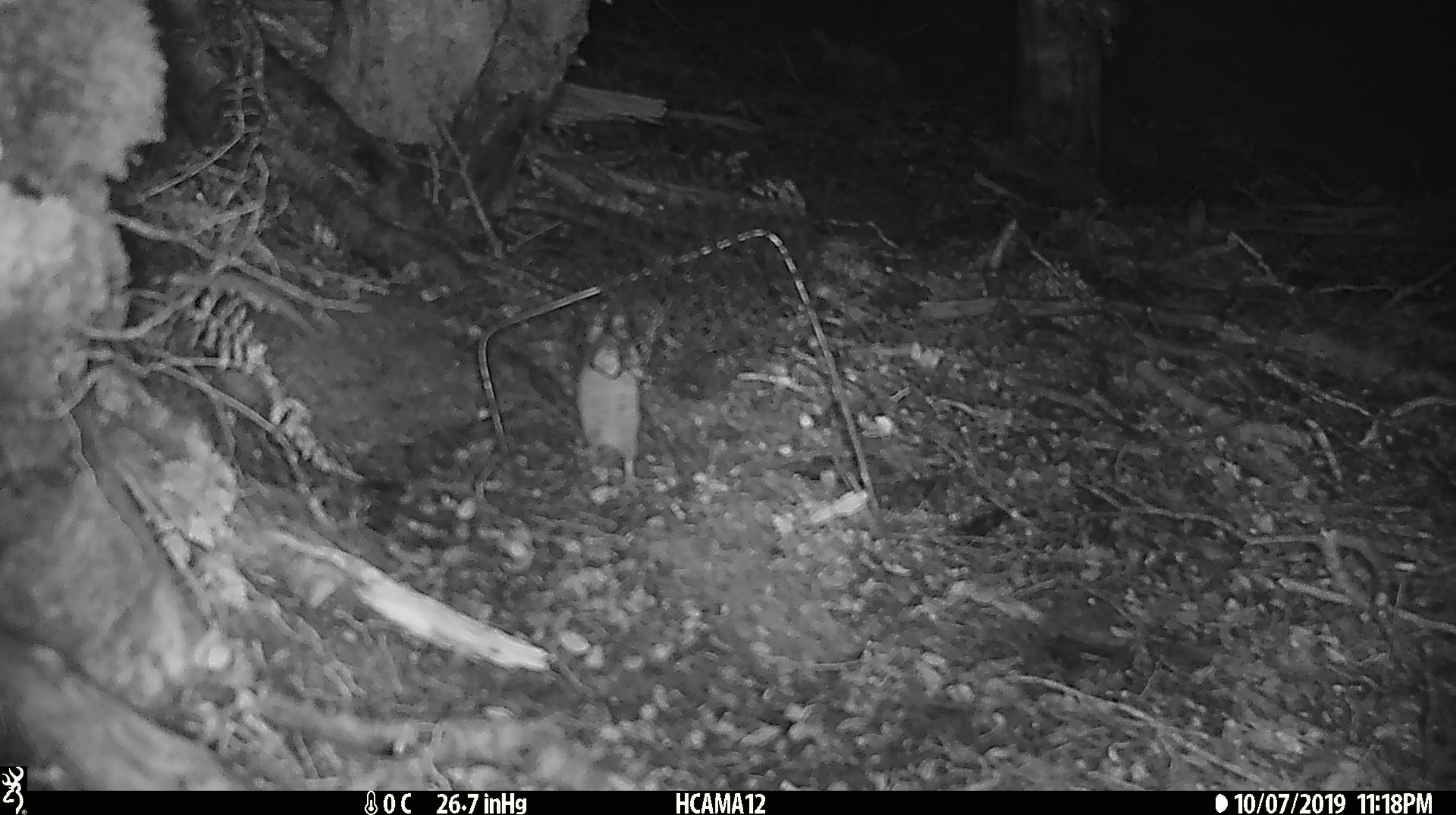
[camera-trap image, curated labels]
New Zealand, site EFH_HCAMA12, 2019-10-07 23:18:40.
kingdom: Animalia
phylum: Chordata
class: Mammalia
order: Rodentia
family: Muridae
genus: Mus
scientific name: Mus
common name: mouse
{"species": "mouse (Mus)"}